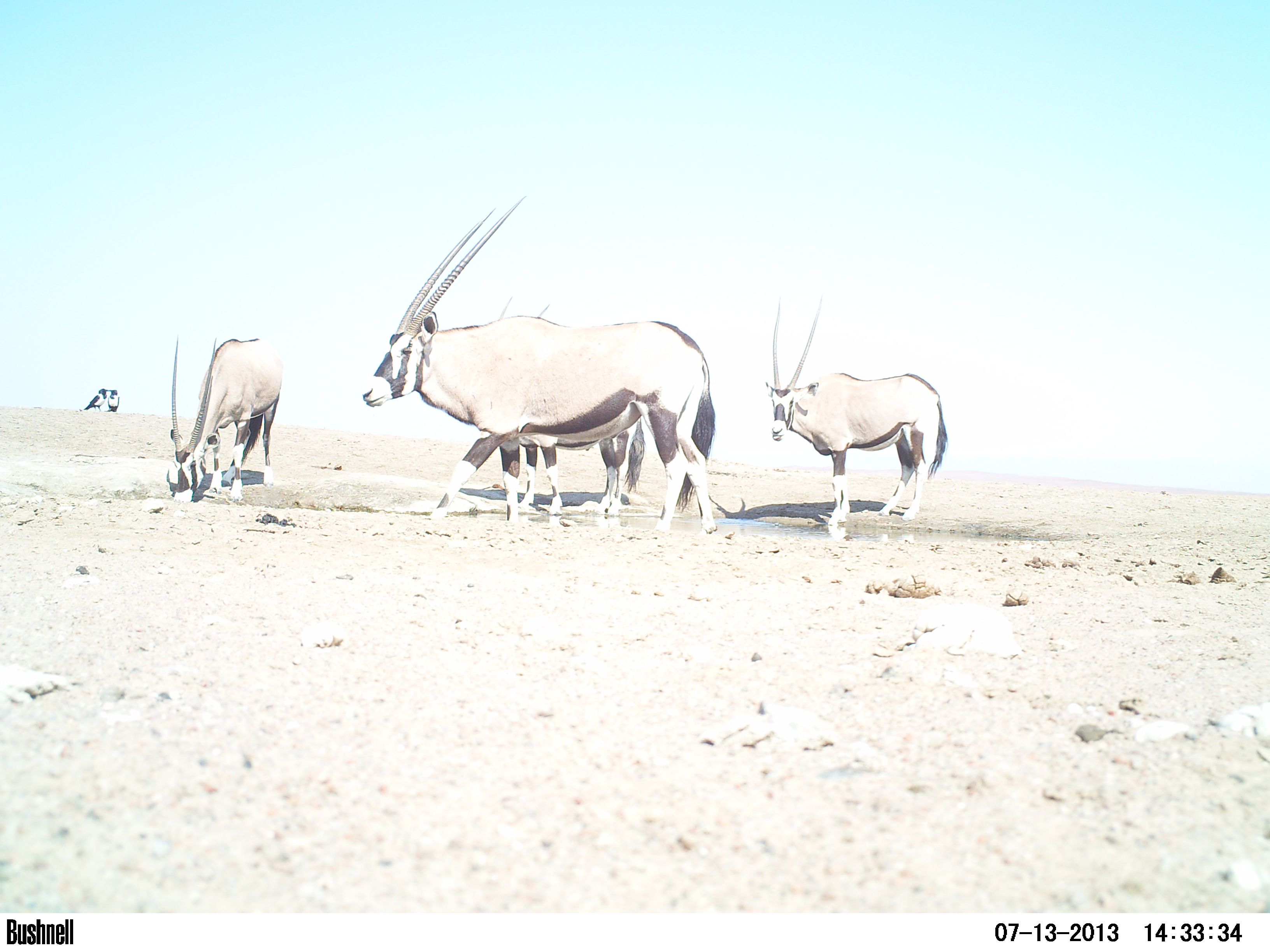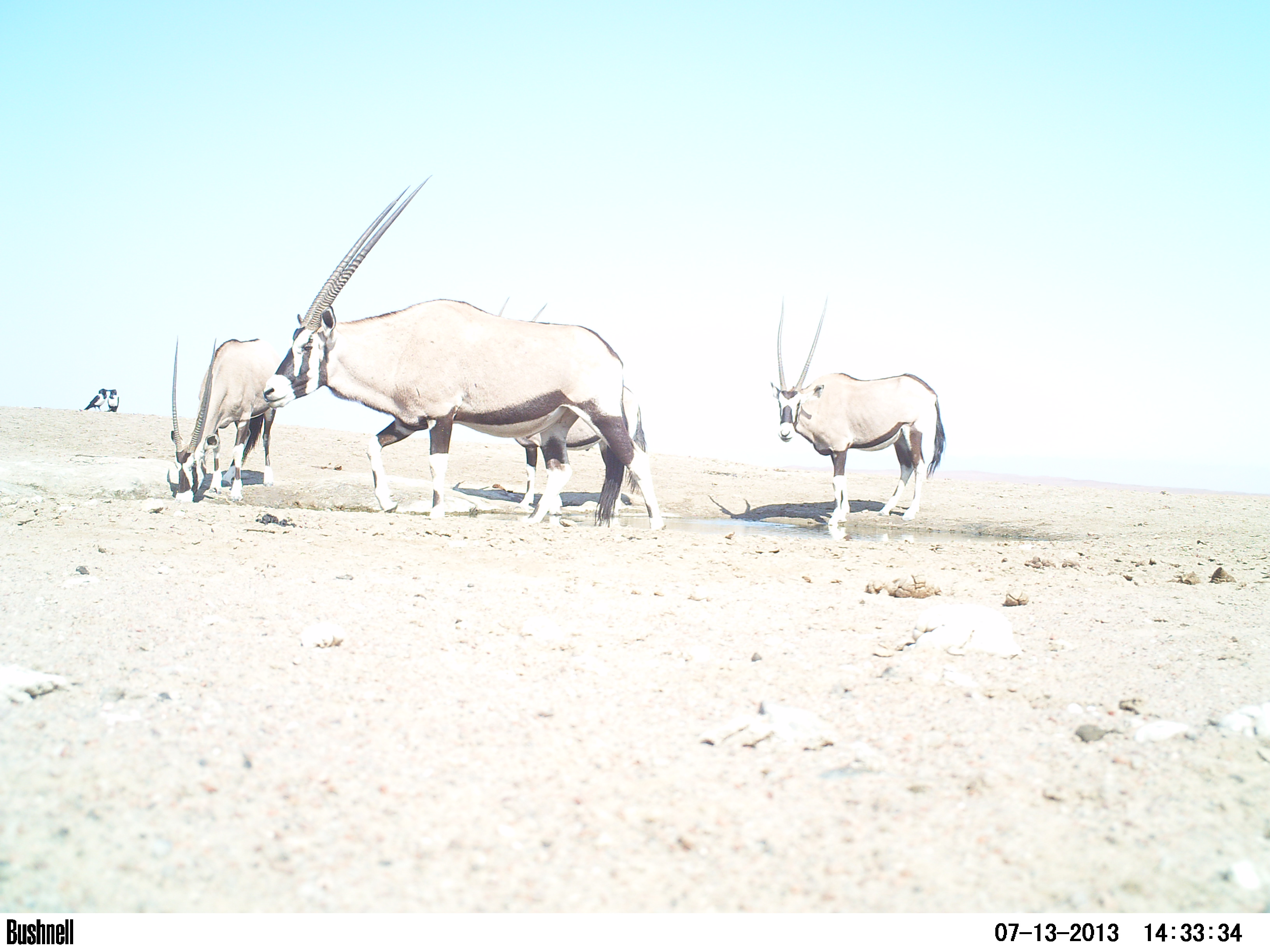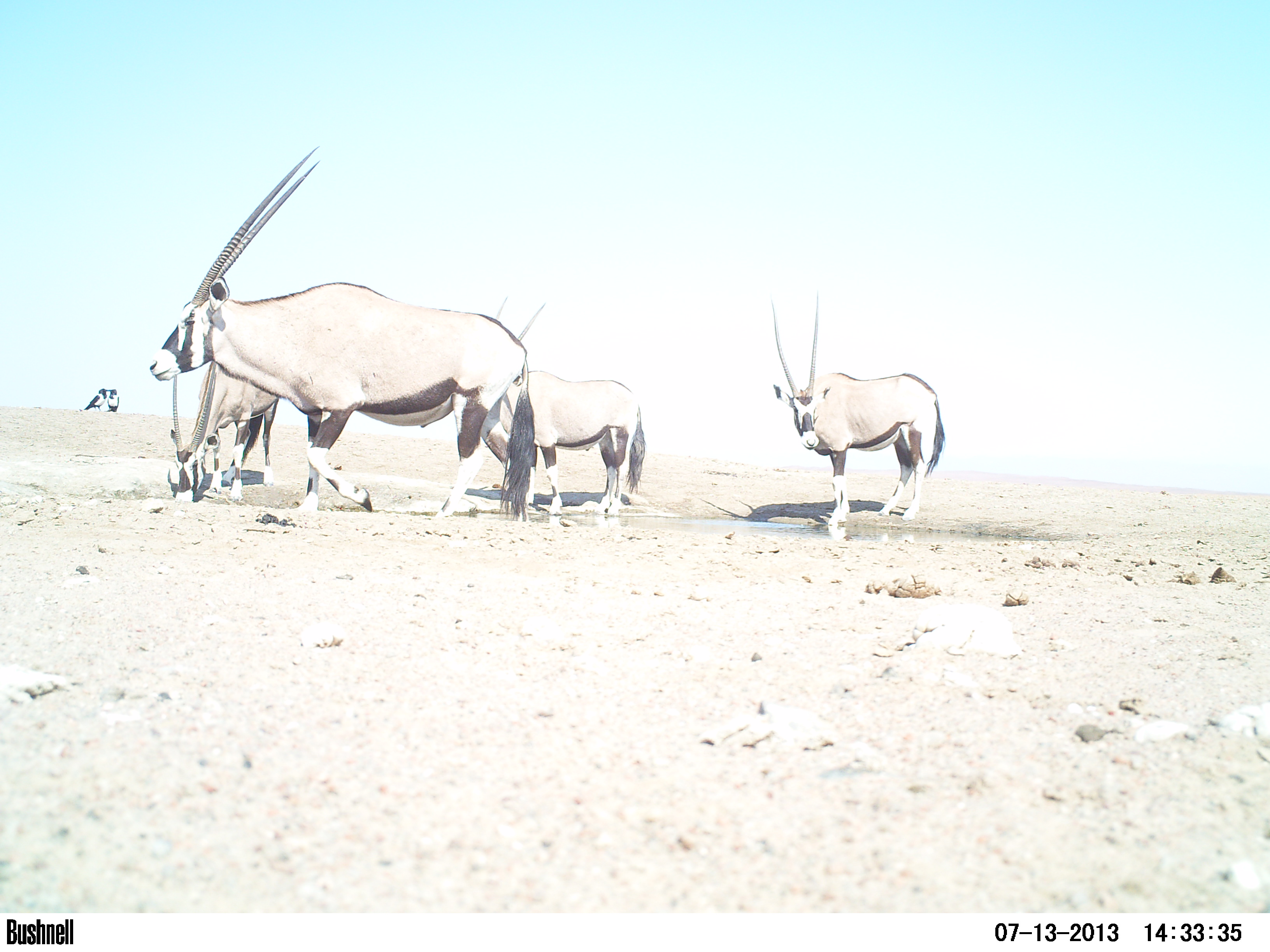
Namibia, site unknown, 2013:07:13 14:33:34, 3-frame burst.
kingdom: Animalia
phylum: Chordata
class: Mammalia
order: Artiodactyla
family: Bovidae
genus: Oryx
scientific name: Oryx gazella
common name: gemsbok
Oryx gazella (gemsbok).